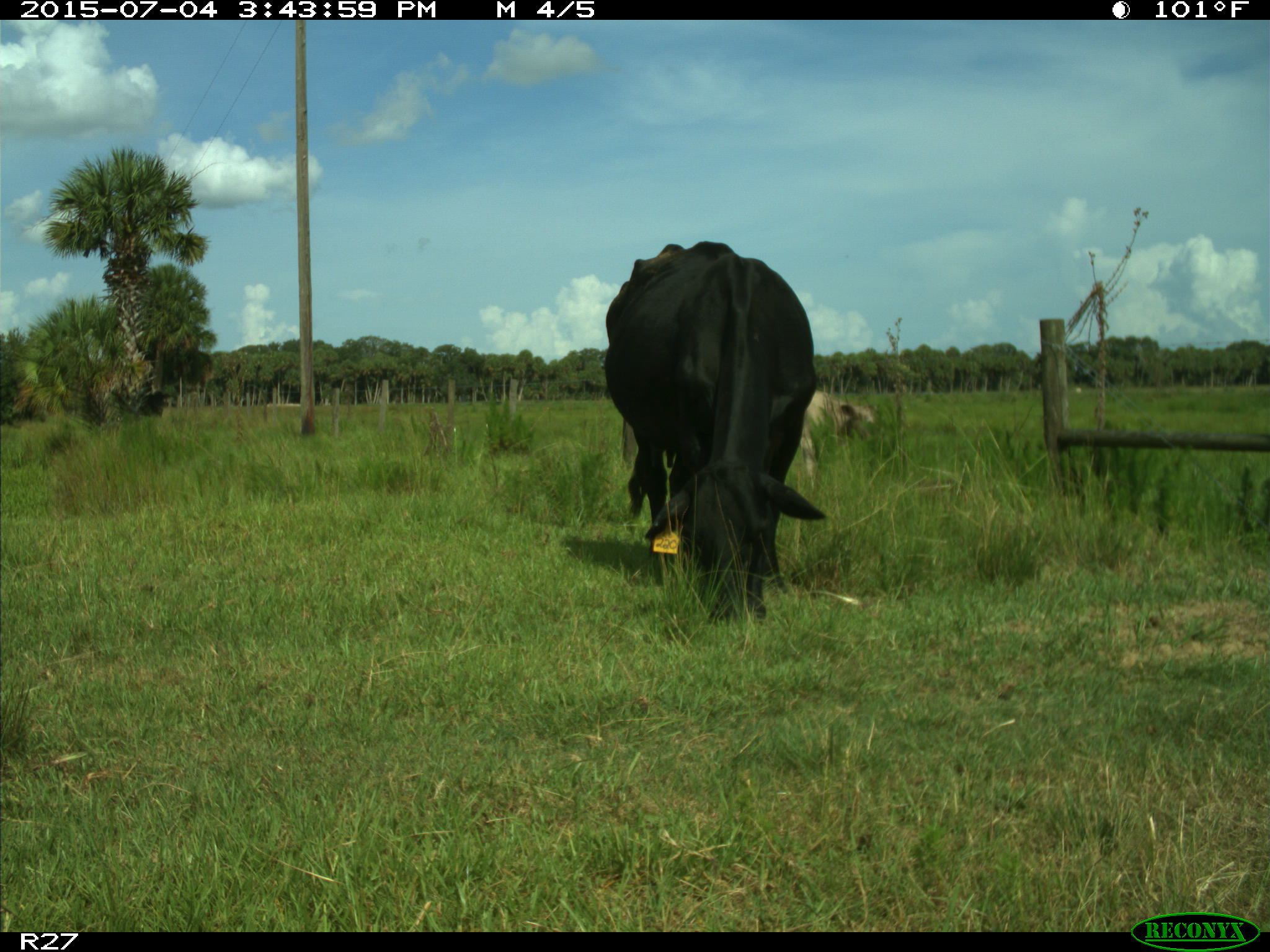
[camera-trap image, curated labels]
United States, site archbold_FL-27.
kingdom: Animalia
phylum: Chordata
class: Mammalia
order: Artiodactyla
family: Bovidae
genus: Bos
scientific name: Bos taurus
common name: domestic cow